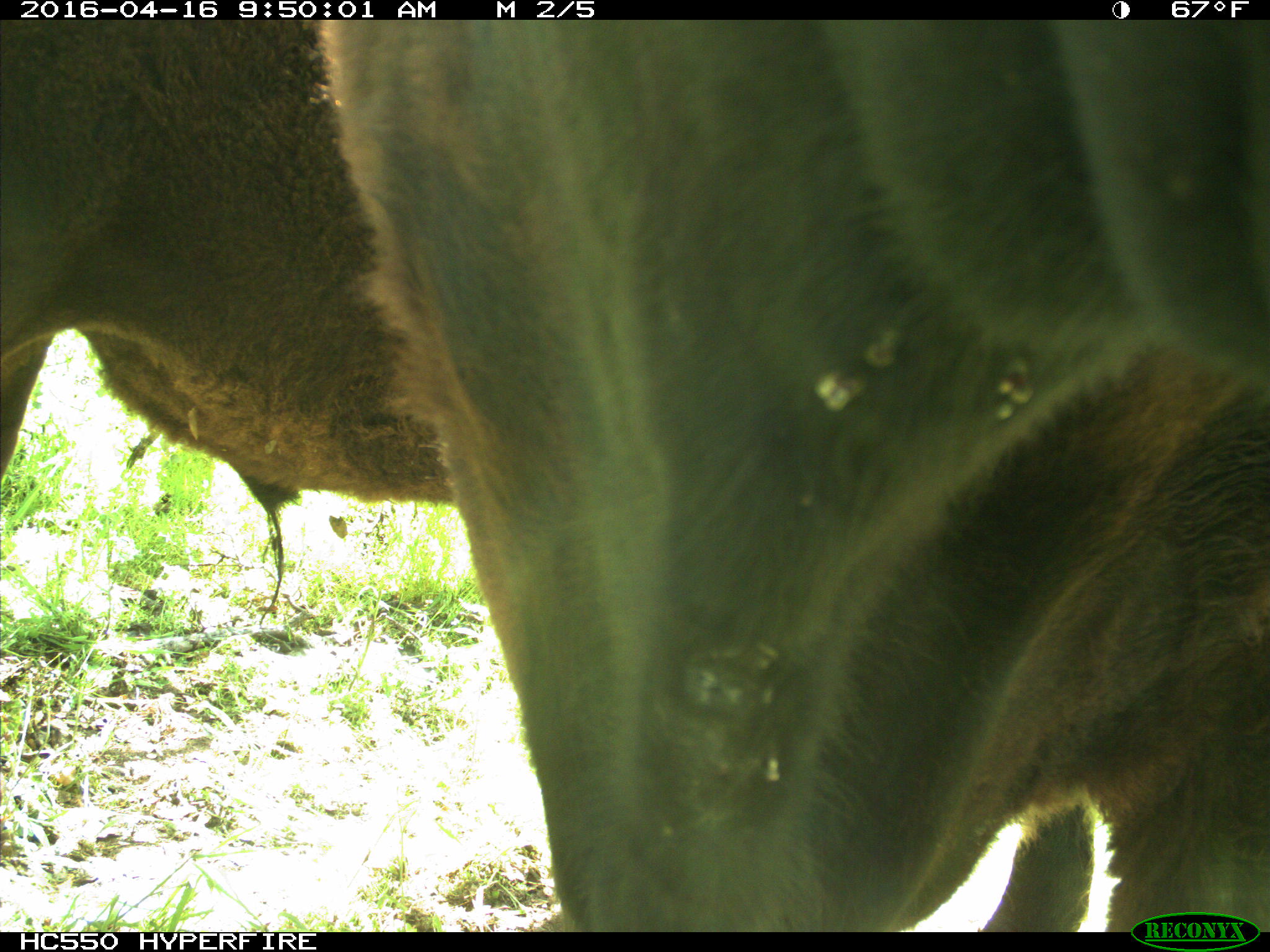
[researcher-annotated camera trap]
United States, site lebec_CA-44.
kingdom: Animalia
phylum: Chordata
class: Mammalia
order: Artiodactyla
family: Bovidae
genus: Bos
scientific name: Bos taurus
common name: domestic cow